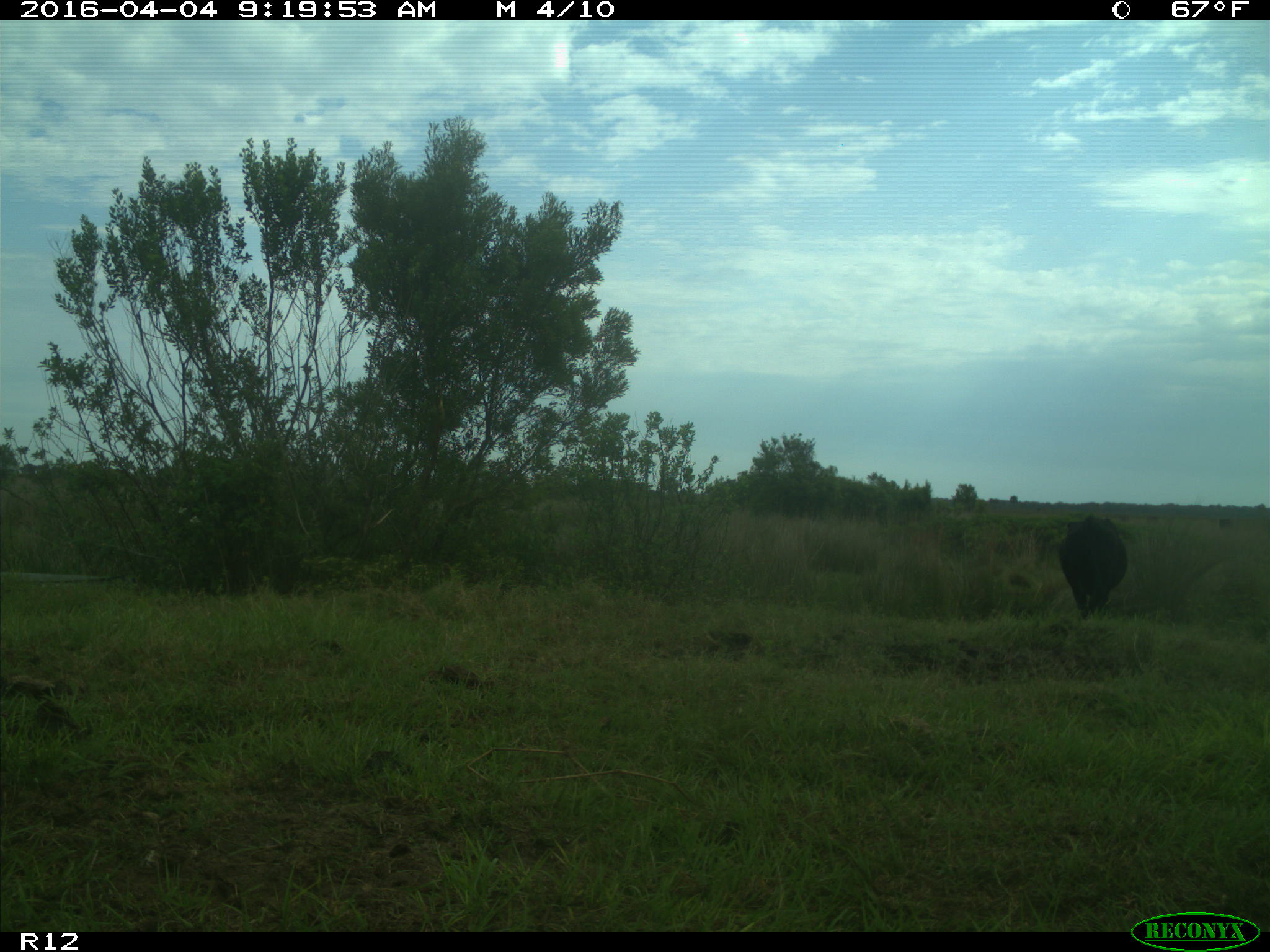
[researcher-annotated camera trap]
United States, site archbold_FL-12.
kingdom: Animalia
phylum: Chordata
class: Mammalia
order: Artiodactyla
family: Bovidae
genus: Bos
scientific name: Bos taurus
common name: domestic cow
Bos taurus (domestic cow).